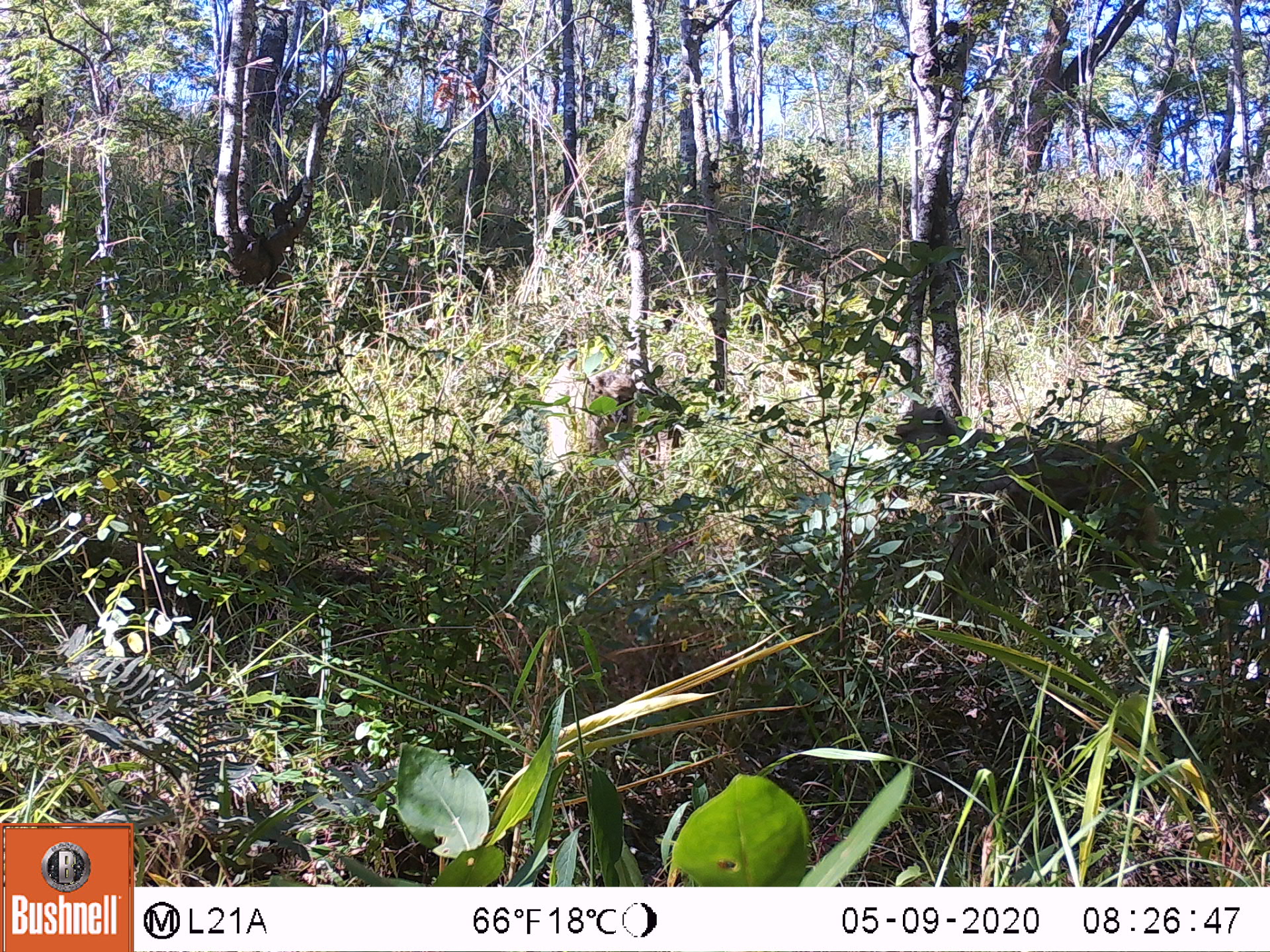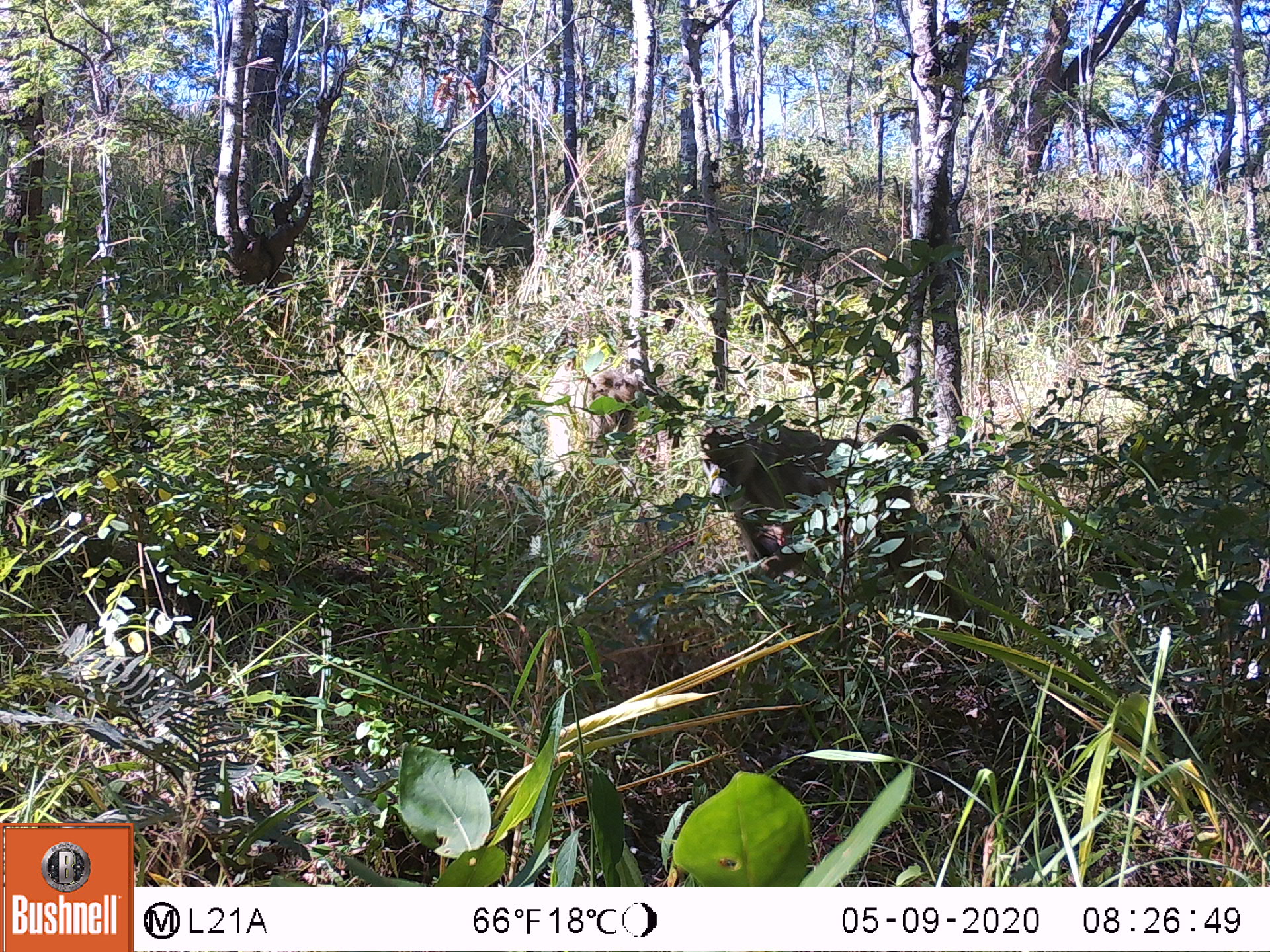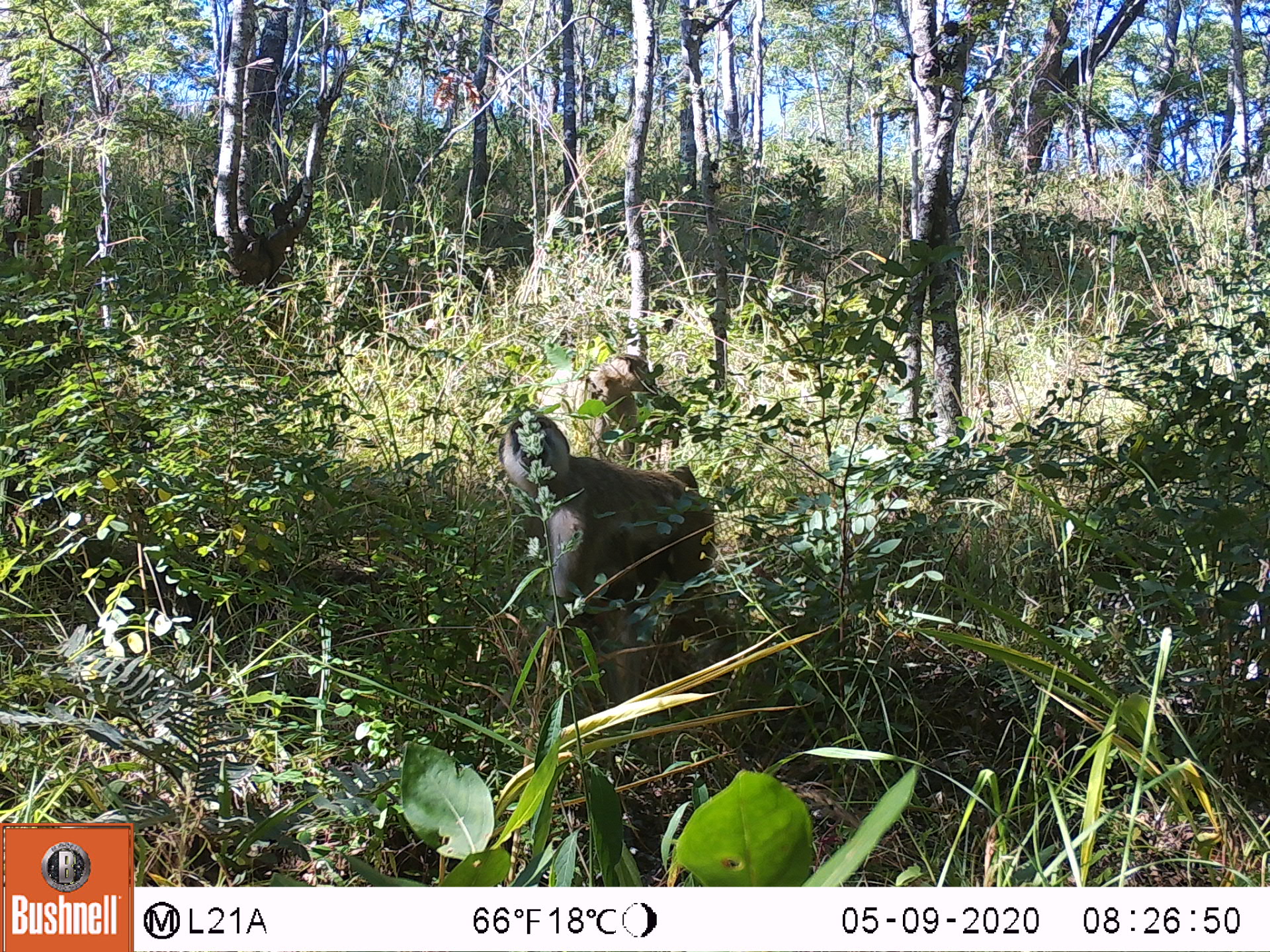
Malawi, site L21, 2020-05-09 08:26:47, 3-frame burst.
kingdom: Animalia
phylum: Chordata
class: Mammalia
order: Primates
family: Cercopithecidae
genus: Papio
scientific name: Papio cynocephalus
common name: yellow baboon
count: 2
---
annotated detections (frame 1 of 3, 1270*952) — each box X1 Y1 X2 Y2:
yellow baboon: 882 402 1189 601; 540 346 644 493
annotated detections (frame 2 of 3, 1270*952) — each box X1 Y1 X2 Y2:
yellow baboon: 695 409 991 590; 533 340 652 495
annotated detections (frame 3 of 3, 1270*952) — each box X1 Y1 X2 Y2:
yellow baboon: 494 412 722 636; 528 351 661 424